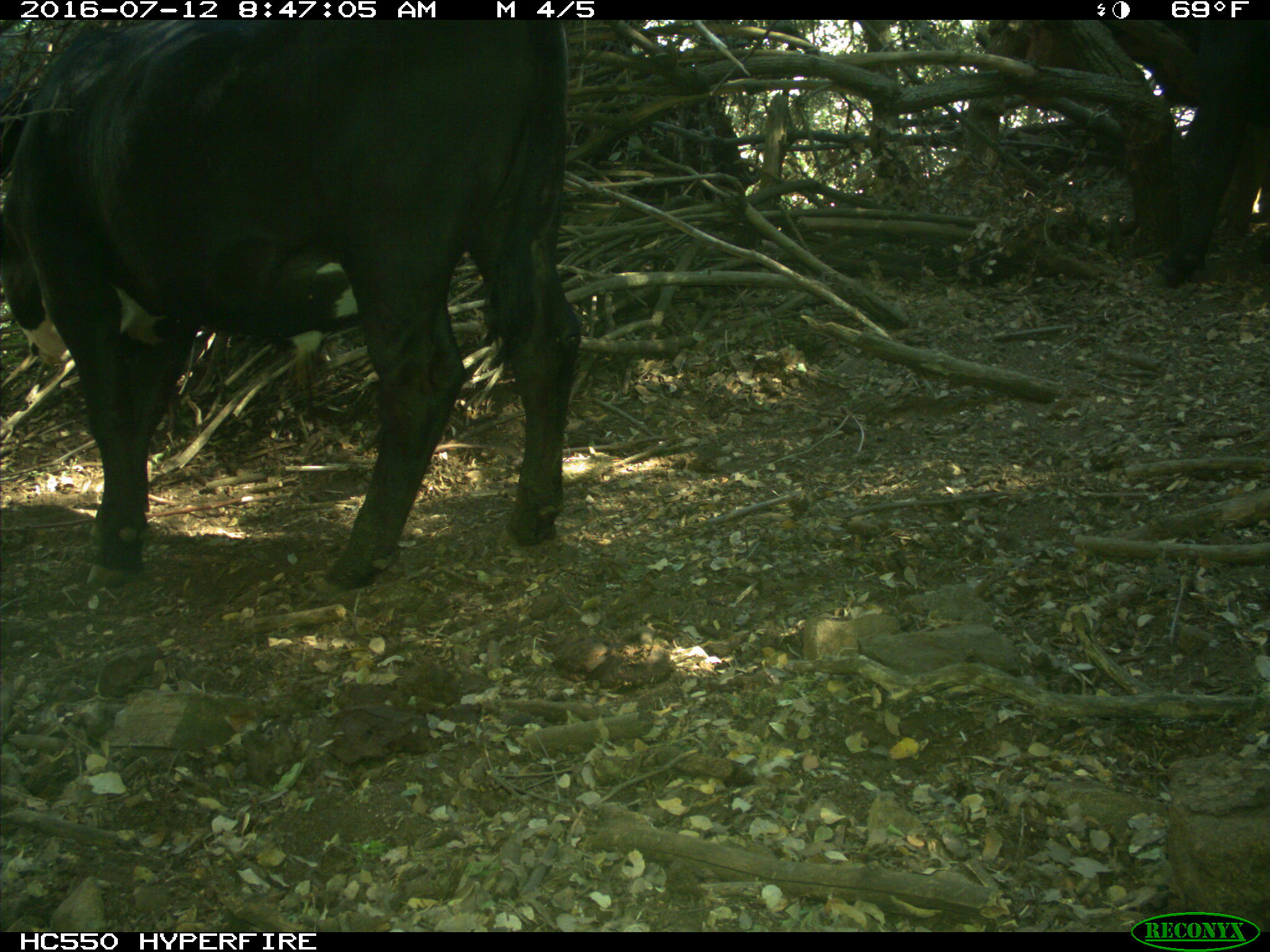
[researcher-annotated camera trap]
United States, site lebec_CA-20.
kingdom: Animalia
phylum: Chordata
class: Mammalia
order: Artiodactyla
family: Bovidae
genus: Bos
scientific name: Bos taurus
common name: domestic cow